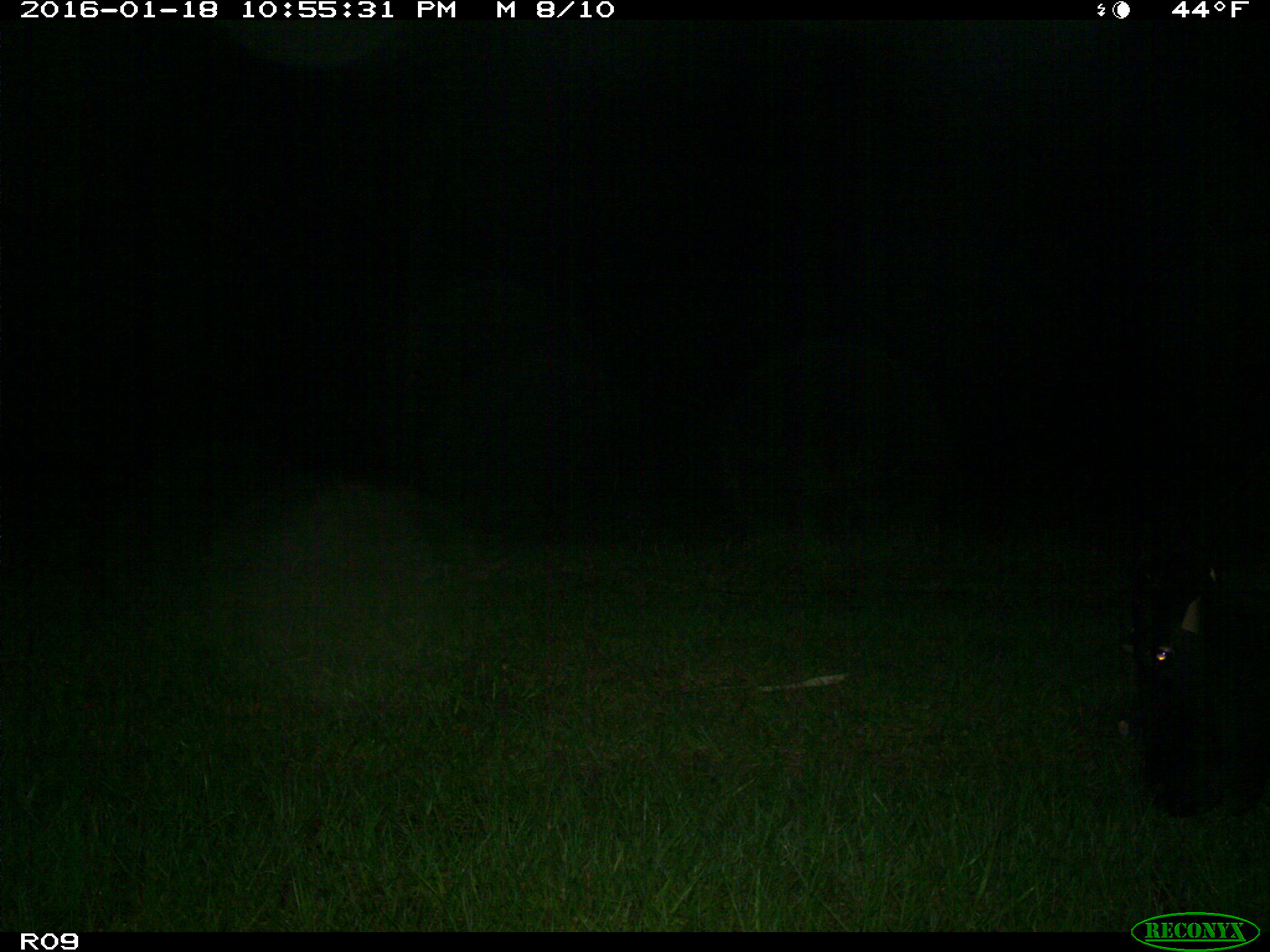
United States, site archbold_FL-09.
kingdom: Animalia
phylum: Chordata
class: Mammalia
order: Artiodactyla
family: Bovidae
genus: Bos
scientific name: Bos taurus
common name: domestic cow